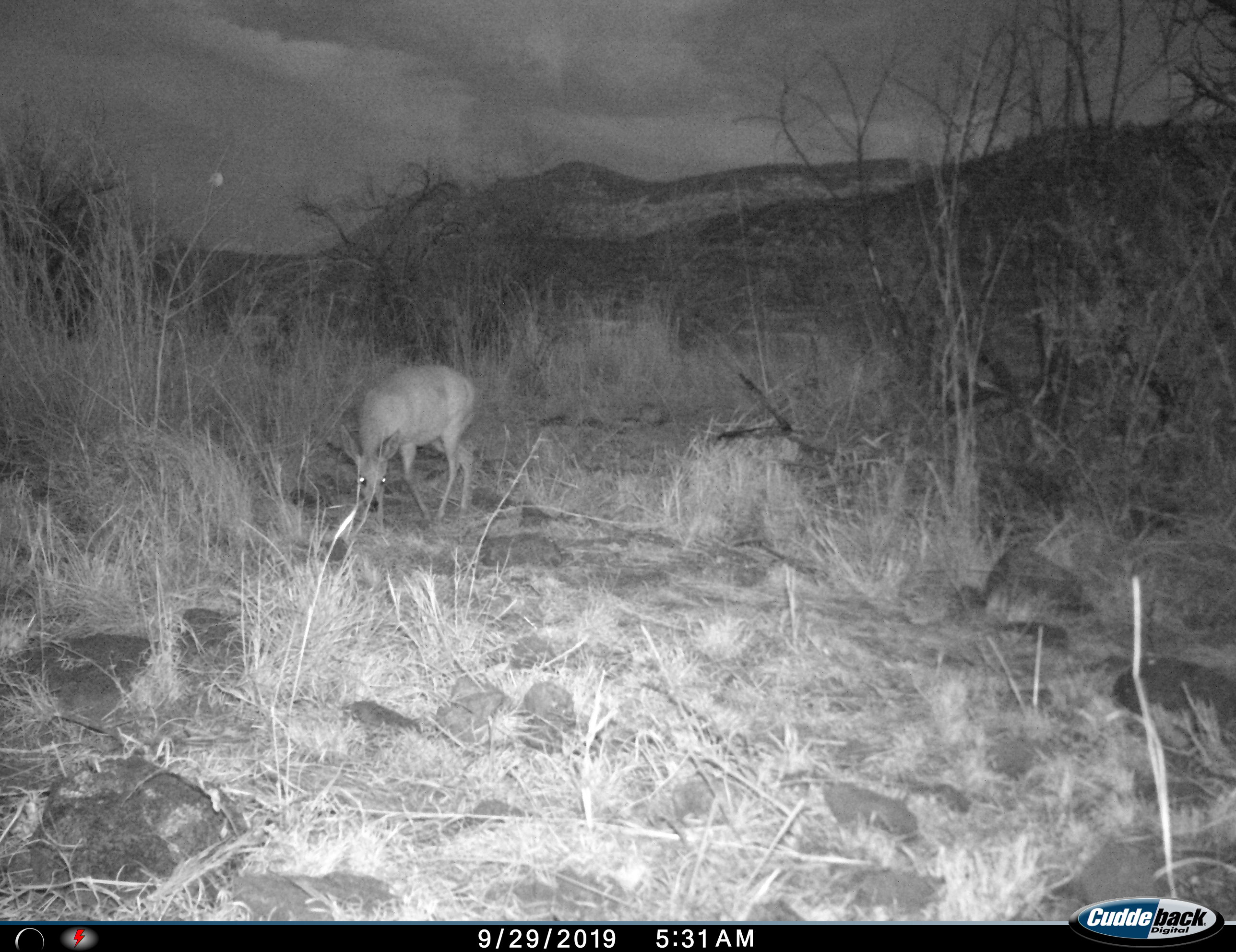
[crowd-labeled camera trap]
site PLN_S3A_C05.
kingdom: Animalia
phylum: Chordata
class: Mammalia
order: Artiodactyla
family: Bovidae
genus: Redunca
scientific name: Redunca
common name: reedbuck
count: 1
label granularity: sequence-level